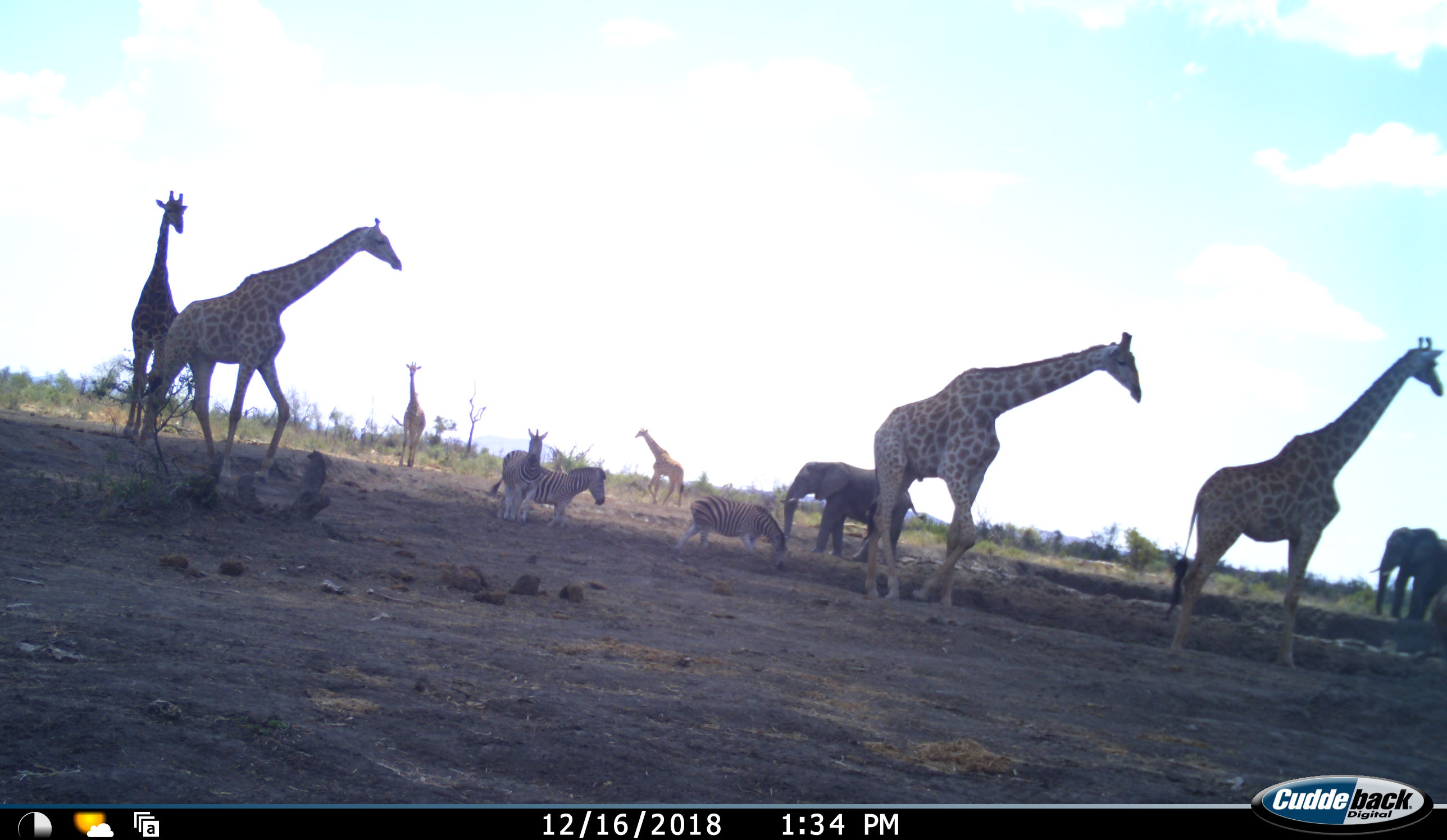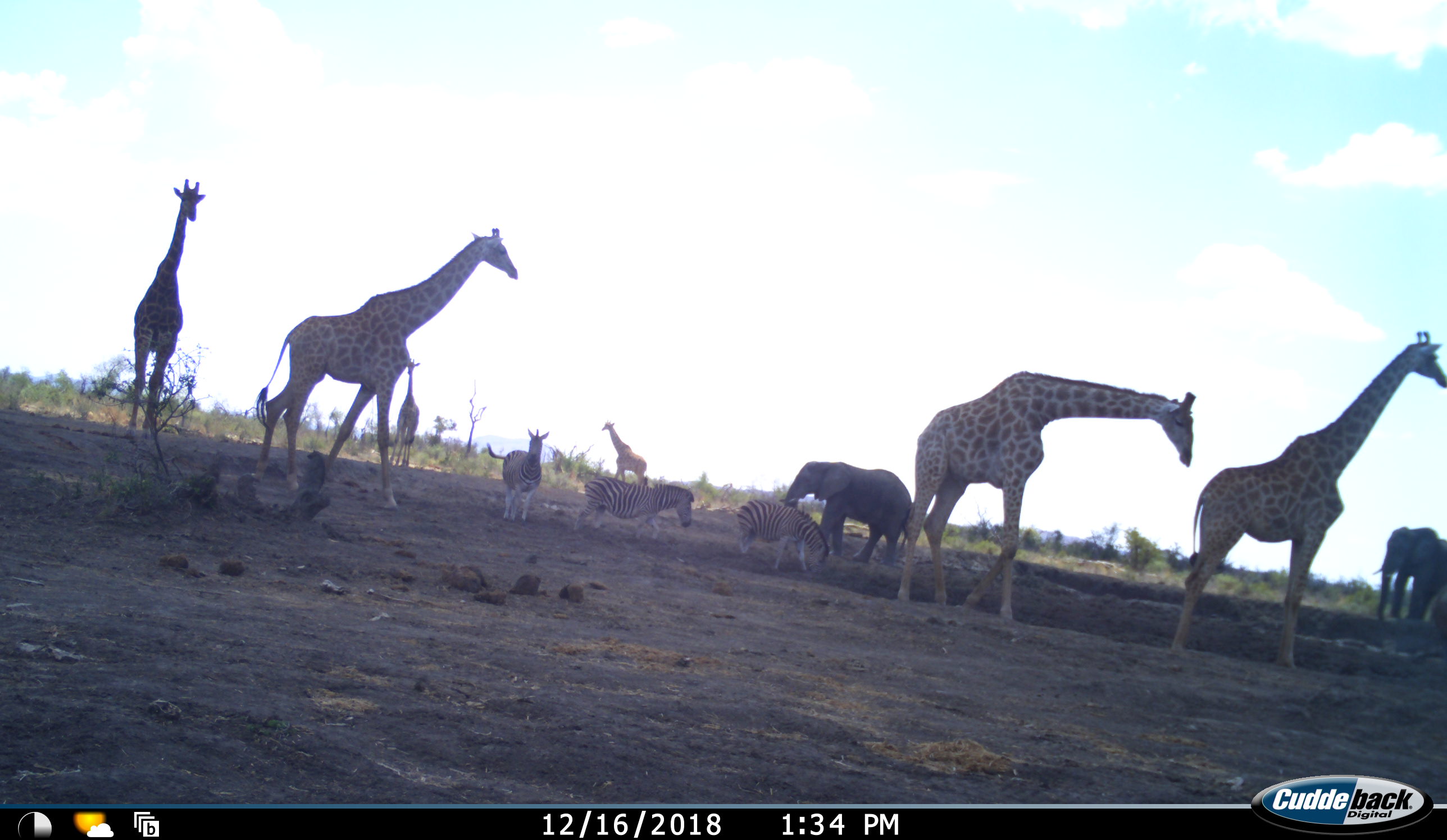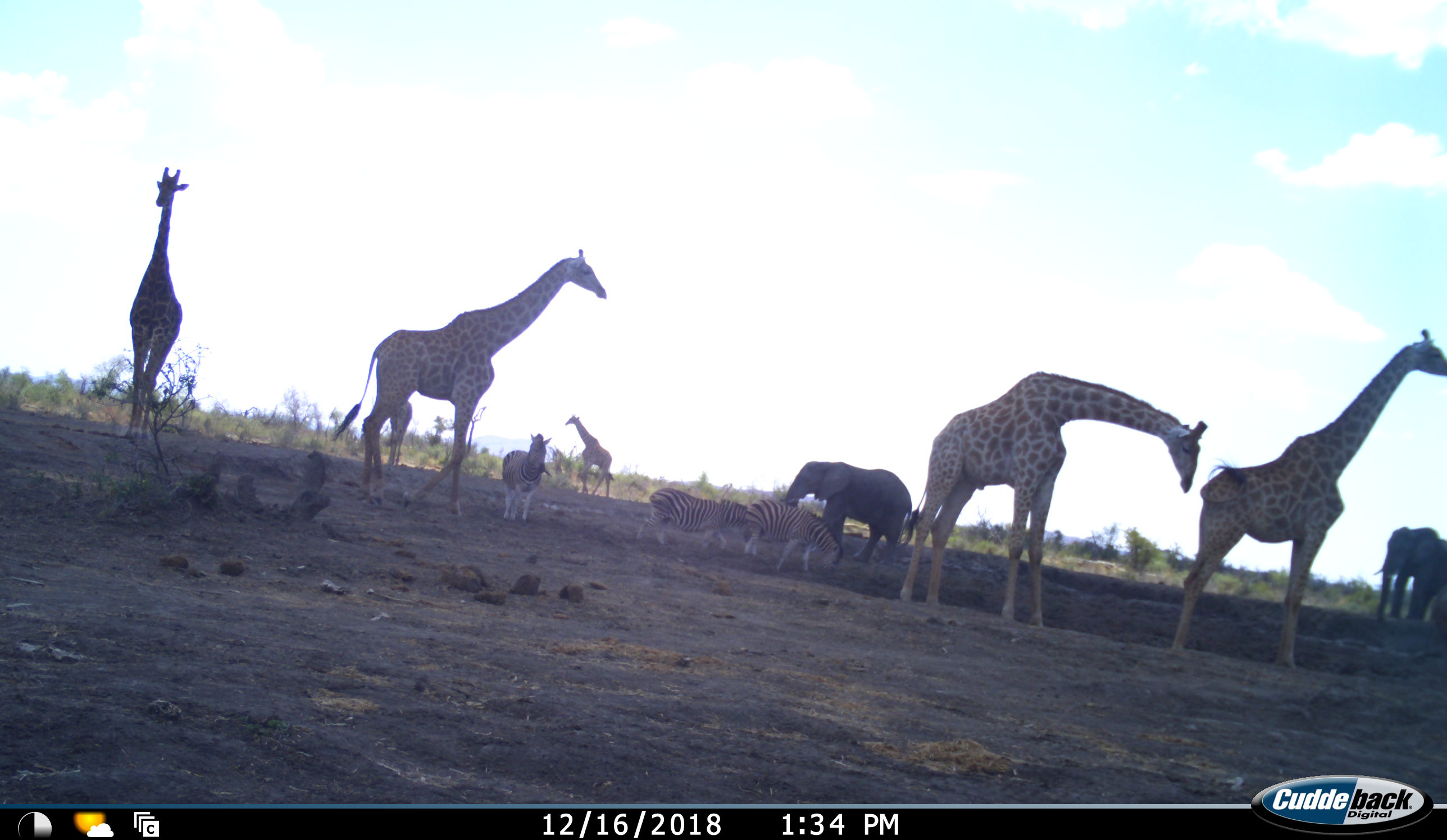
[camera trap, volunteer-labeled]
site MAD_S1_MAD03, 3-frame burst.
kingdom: Animalia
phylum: Chordata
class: Mammalia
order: Proboscidea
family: Elephantidae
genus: Loxodonta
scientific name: Loxodonta africana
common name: african bush elephant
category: elephant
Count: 2.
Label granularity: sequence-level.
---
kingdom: Animalia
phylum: Chordata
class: Mammalia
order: Artiodactyla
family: Giraffidae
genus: Giraffa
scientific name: Giraffa camelopardalis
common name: giraffe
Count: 6.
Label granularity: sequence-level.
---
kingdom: Animalia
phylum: Chordata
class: Mammalia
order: Perissodactyla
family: Equidae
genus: Equus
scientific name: Equus quagga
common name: plains zebra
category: zebraplains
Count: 3.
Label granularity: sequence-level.